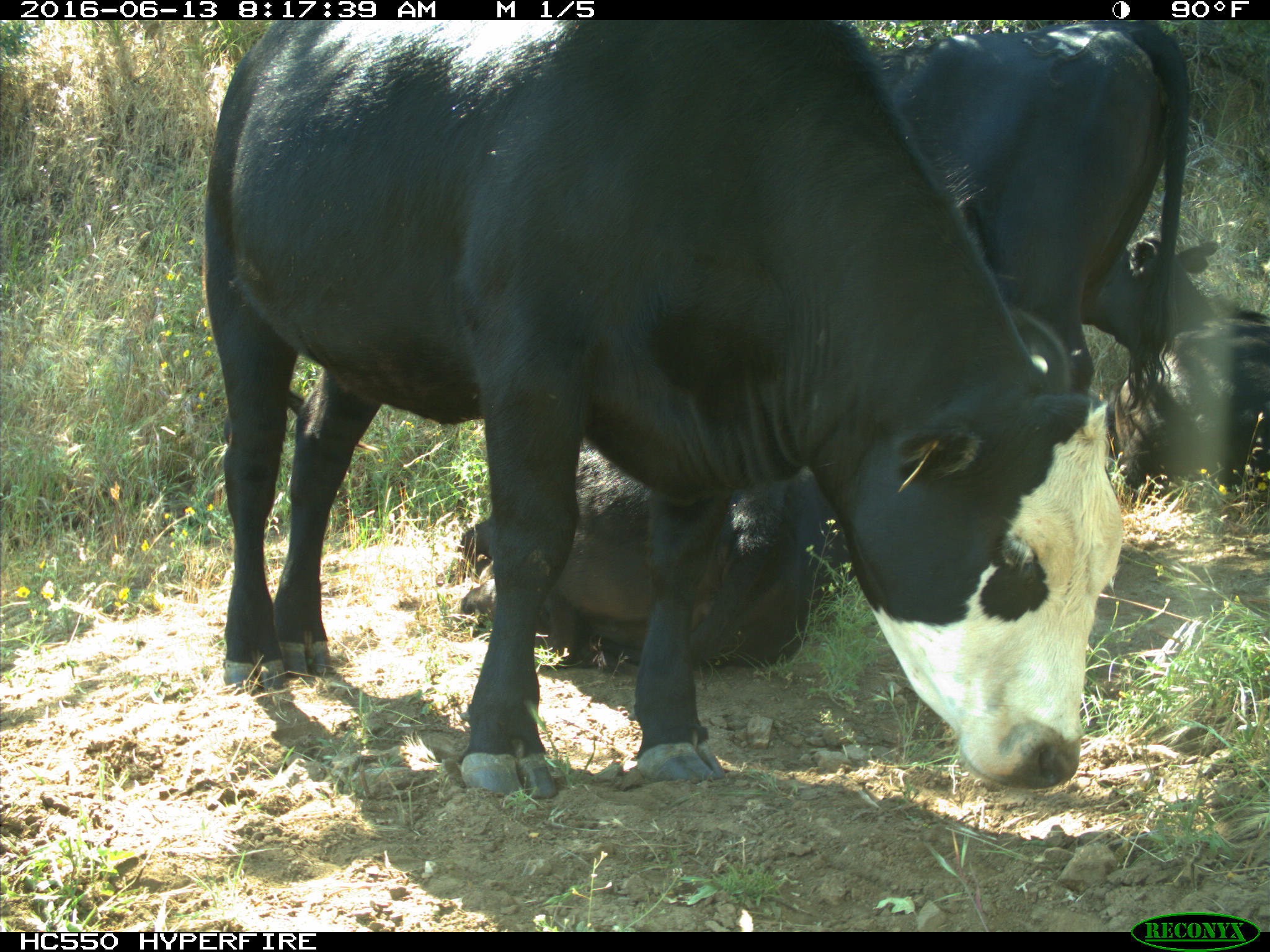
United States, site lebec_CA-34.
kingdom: Animalia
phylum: Chordata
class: Mammalia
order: Artiodactyla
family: Bovidae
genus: Bos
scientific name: Bos taurus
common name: domestic cow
Bos taurus (domestic cow).